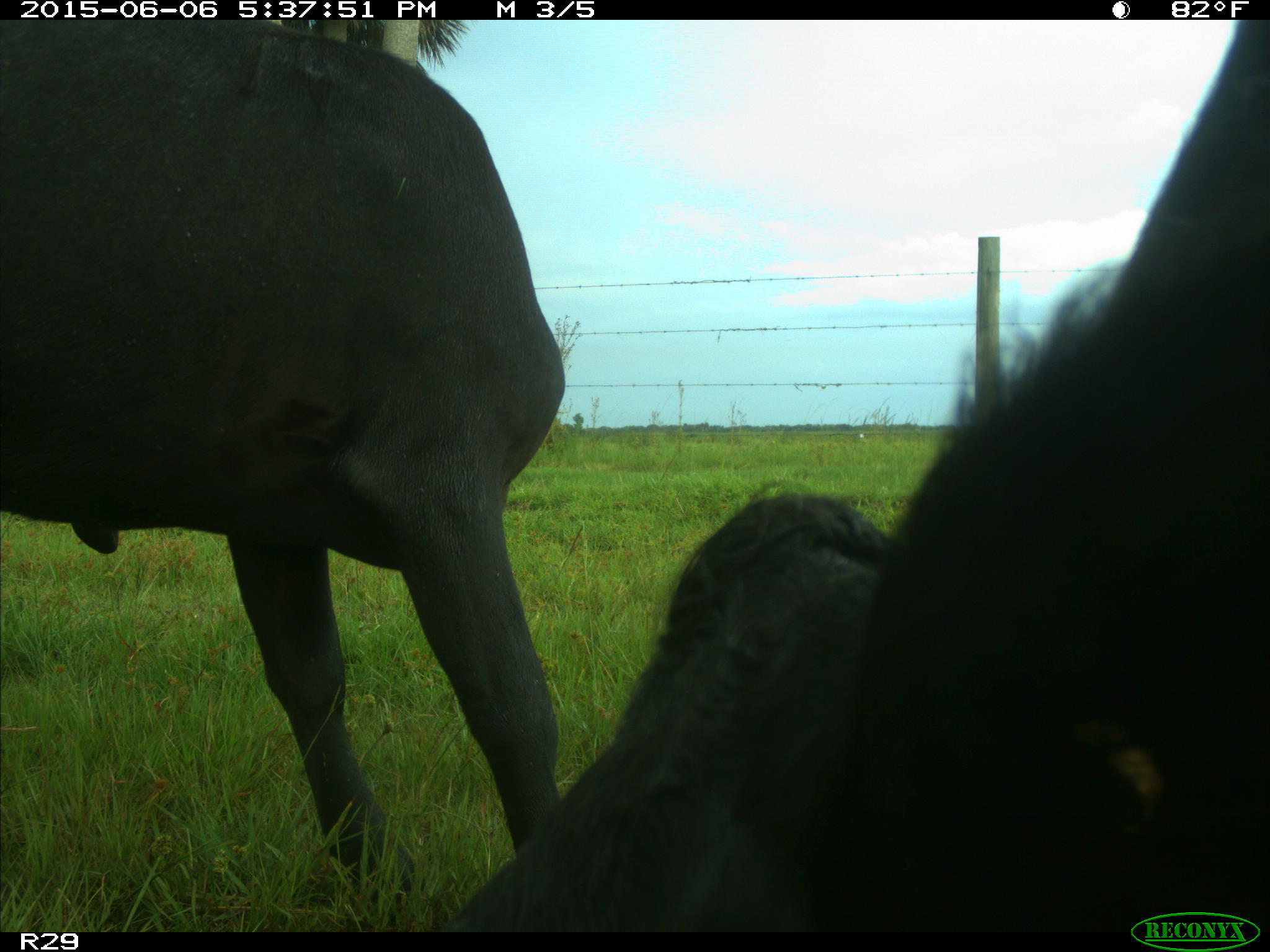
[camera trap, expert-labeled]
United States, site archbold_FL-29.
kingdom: Animalia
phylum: Chordata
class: Mammalia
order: Artiodactyla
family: Bovidae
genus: Bos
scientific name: Bos taurus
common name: domestic cow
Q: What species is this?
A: Bos taurus (domestic cow).